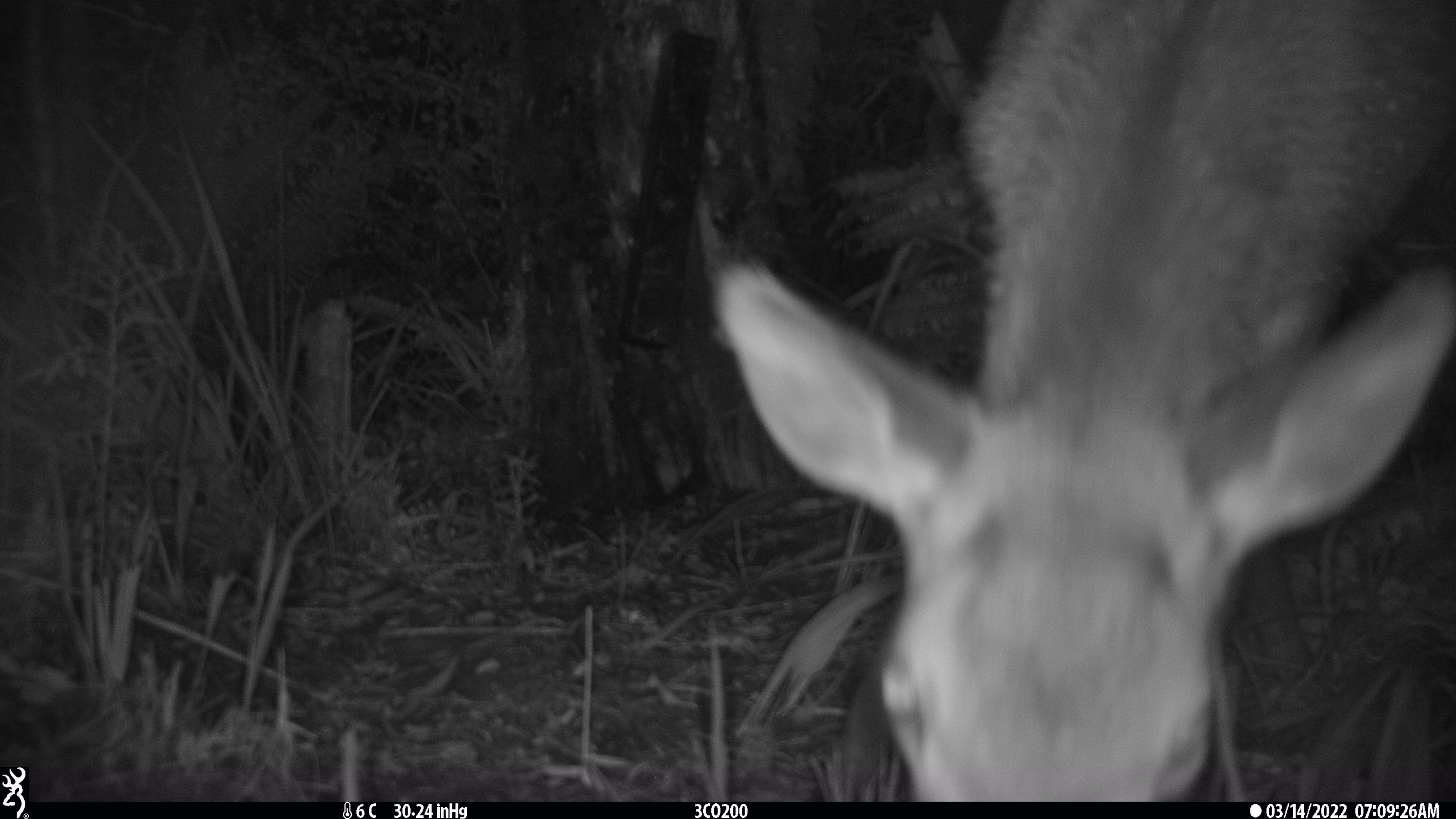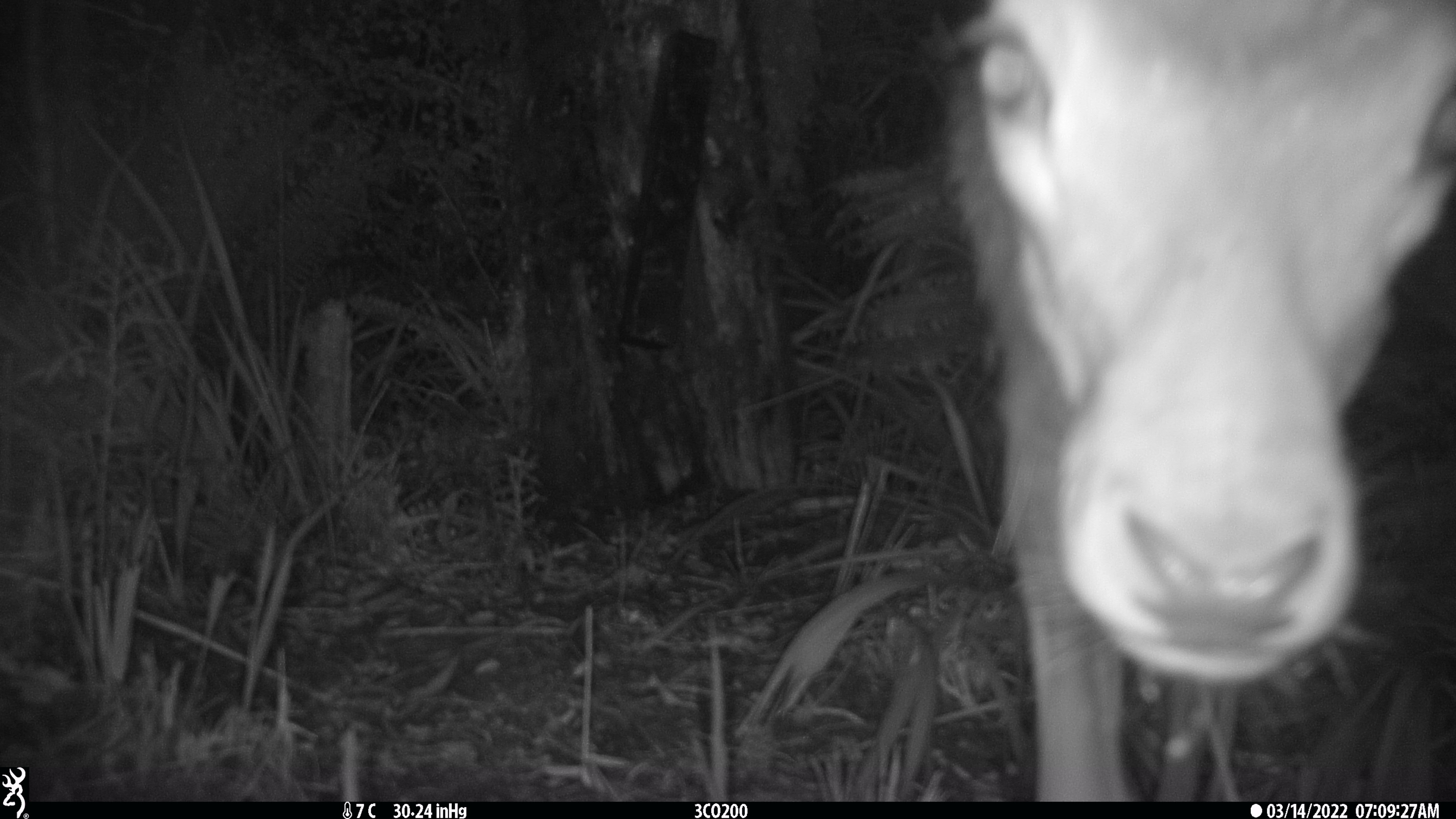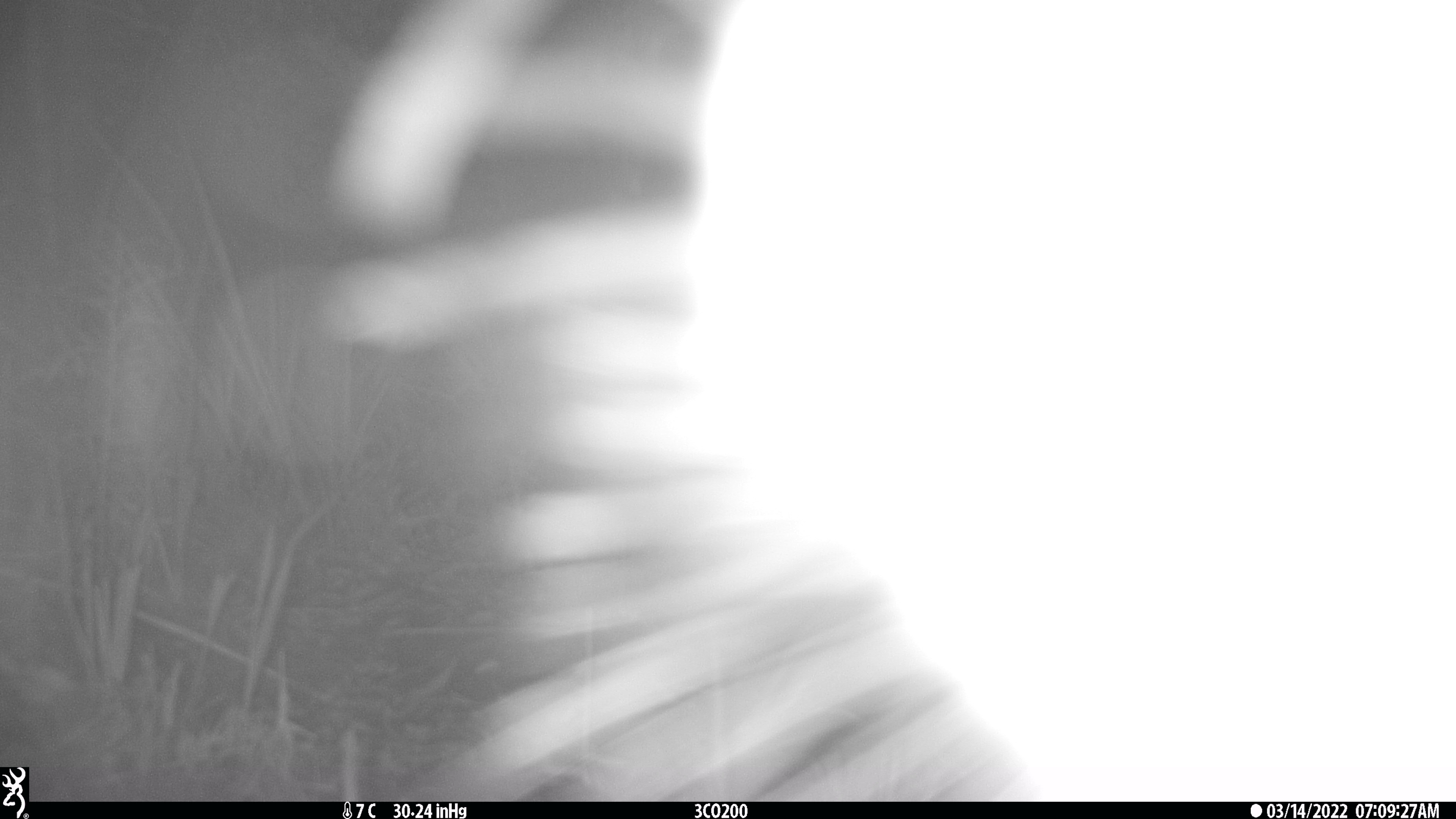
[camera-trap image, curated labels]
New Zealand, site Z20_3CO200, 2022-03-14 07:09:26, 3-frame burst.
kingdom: Animalia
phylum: Chordata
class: Mammalia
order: Artiodactyla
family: Cervidae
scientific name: Cervidae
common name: deer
Deer (Cervidae).